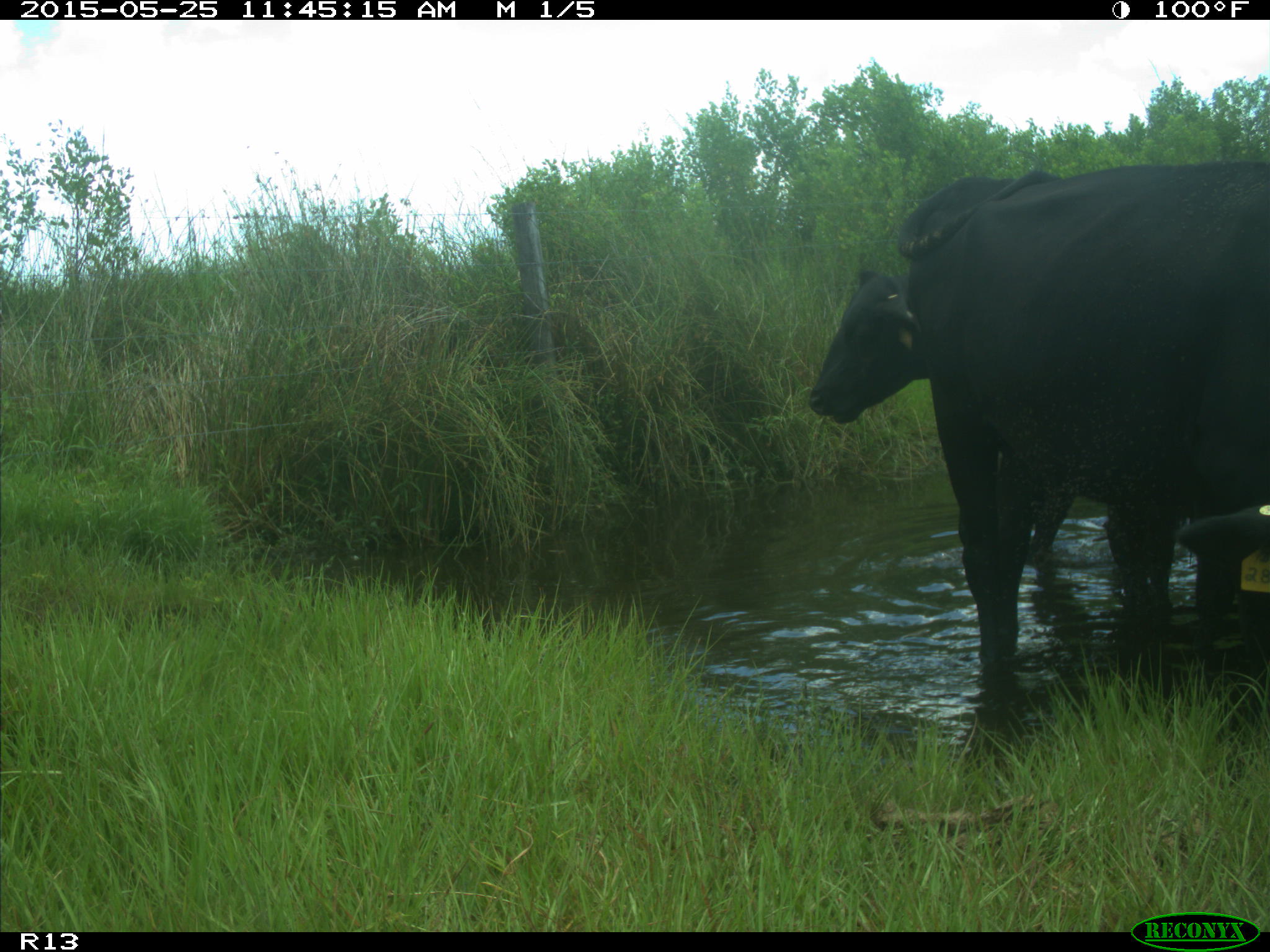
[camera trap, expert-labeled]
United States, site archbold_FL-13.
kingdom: Animalia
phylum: Chordata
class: Mammalia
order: Artiodactyla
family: Bovidae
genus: Bos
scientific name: Bos taurus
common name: domestic cow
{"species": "Bos taurus (domestic cow)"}